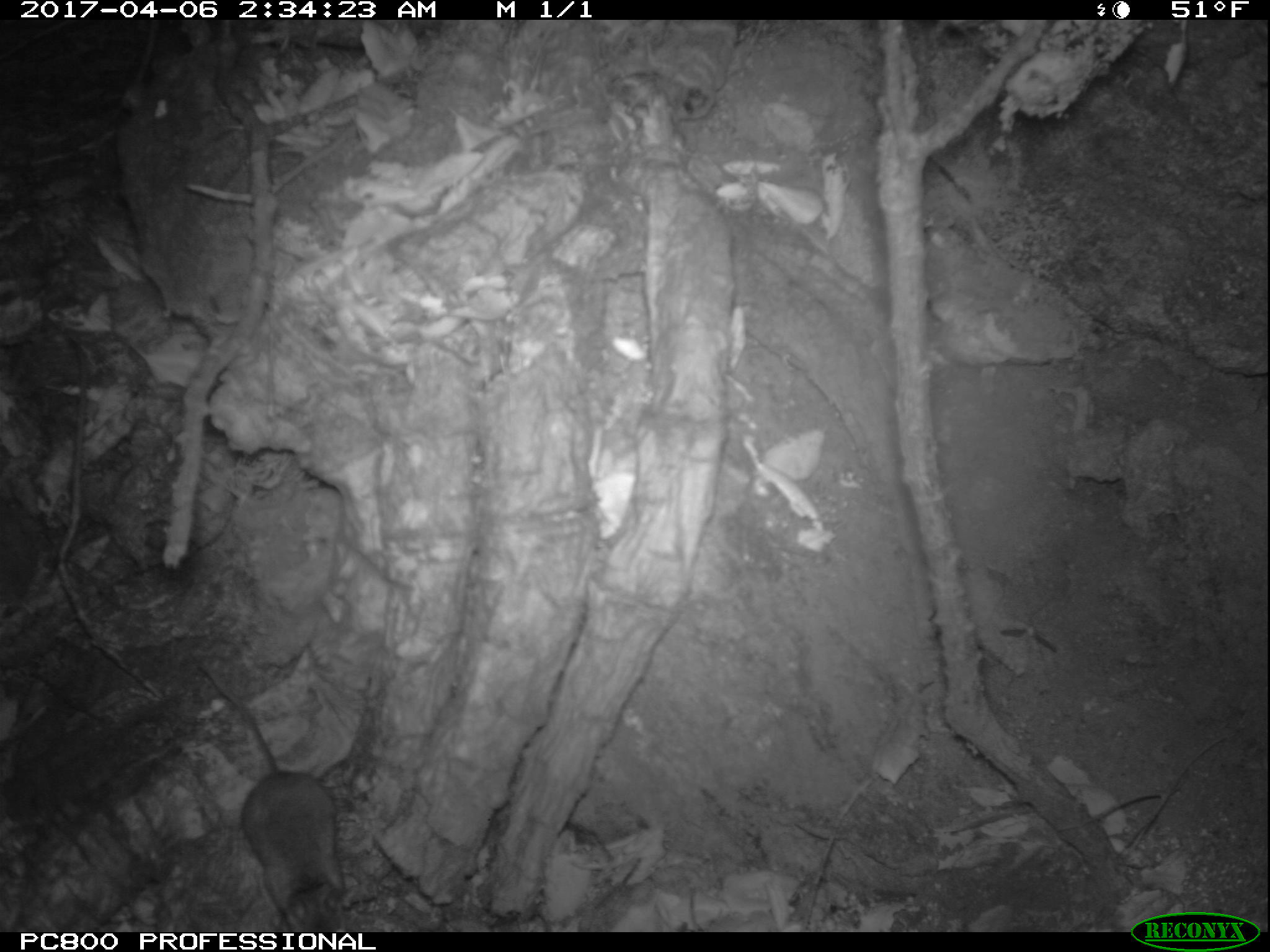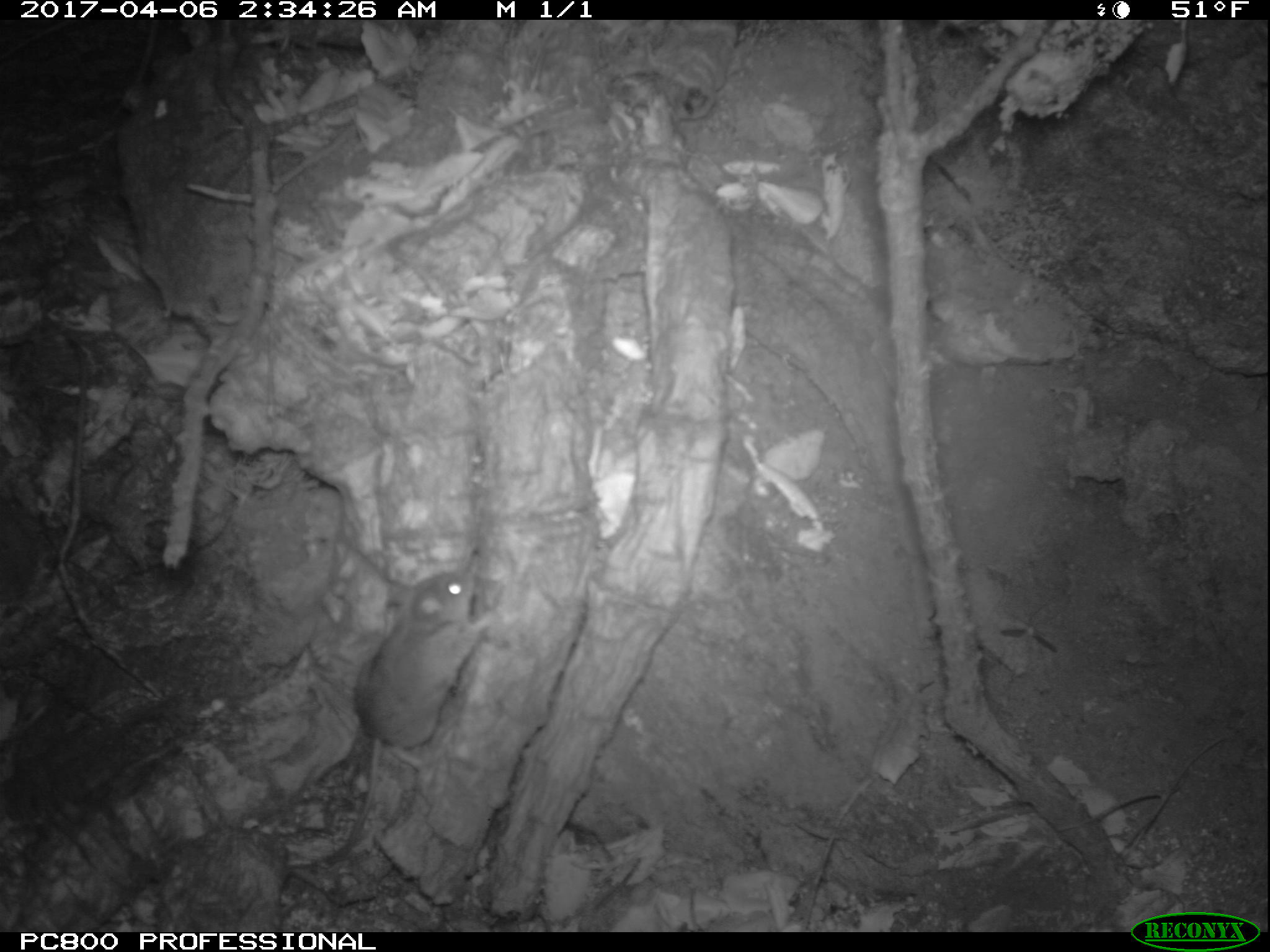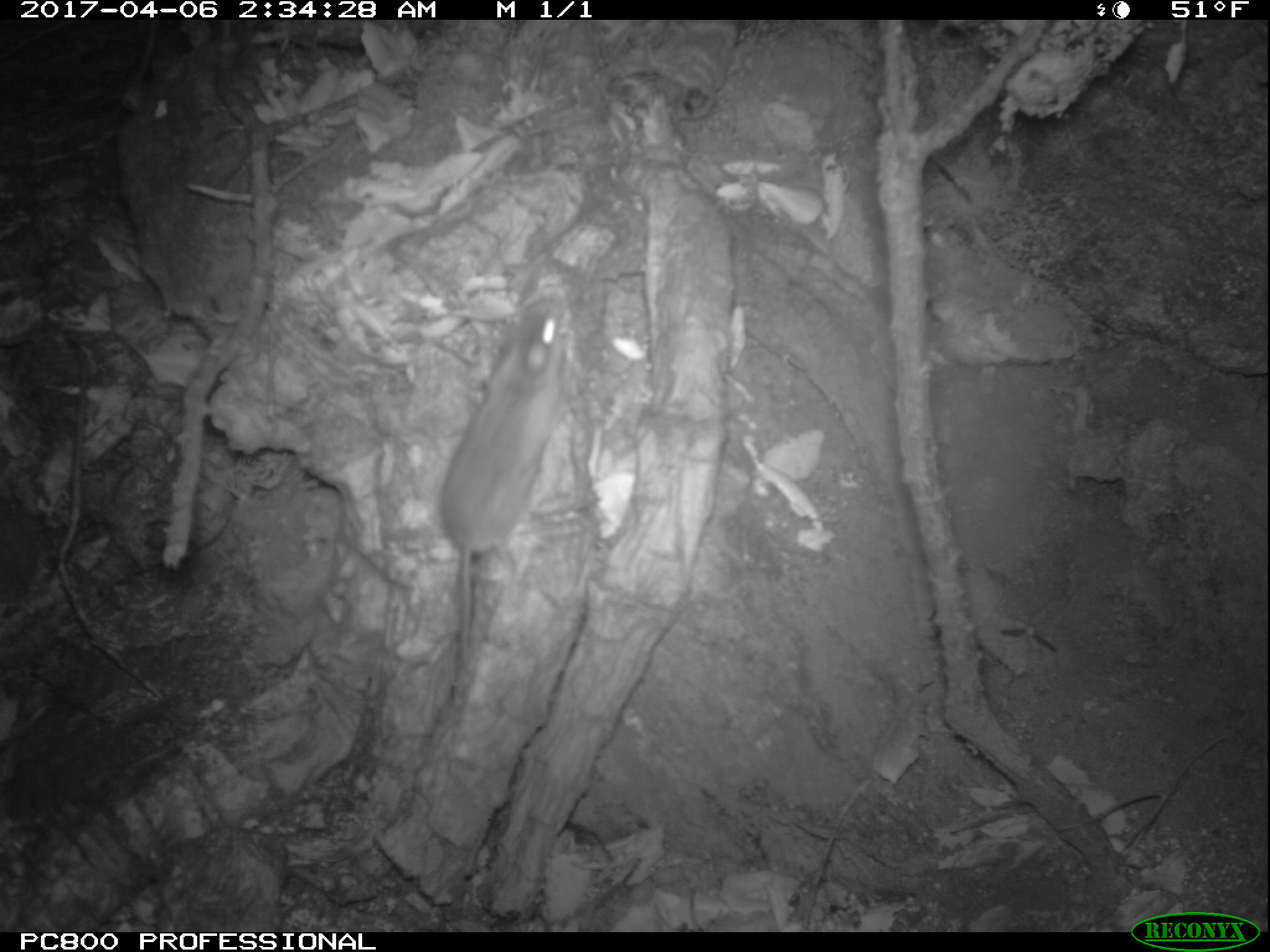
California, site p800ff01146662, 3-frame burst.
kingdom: Animalia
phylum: Chordata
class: Mammalia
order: Rodentia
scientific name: Rodentia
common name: rodent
Rodent (Rodentia).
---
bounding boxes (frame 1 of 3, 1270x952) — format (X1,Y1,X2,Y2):
rodent: (200,663,350,934)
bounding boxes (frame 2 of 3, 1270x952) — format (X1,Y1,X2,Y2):
rodent: (324,571,505,866)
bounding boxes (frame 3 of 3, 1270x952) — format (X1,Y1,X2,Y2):
rodent: (437,299,567,686)